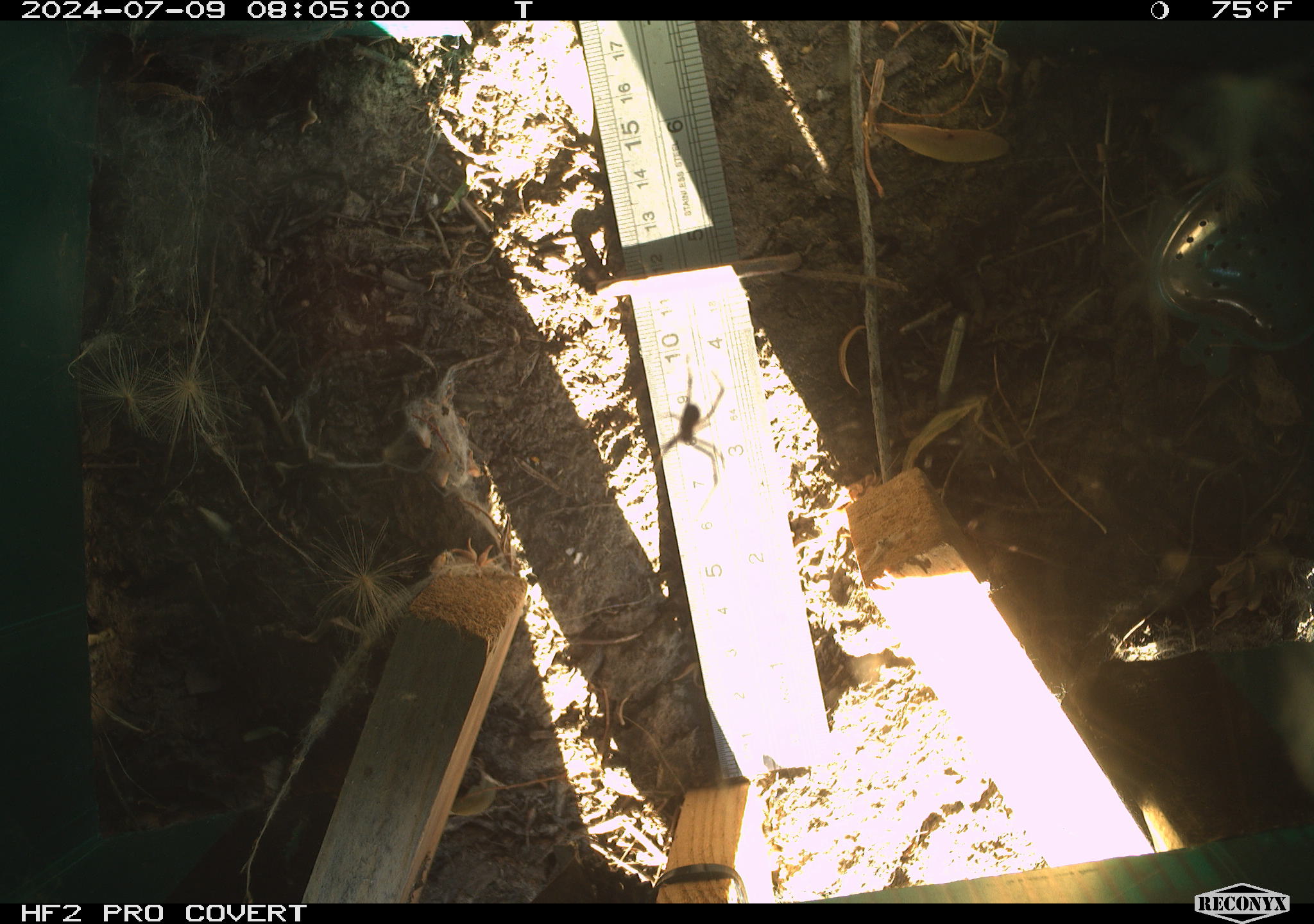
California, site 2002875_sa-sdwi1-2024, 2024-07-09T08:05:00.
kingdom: Animalia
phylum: Arthropoda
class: Arachnida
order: Araneae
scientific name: Araneae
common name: spider